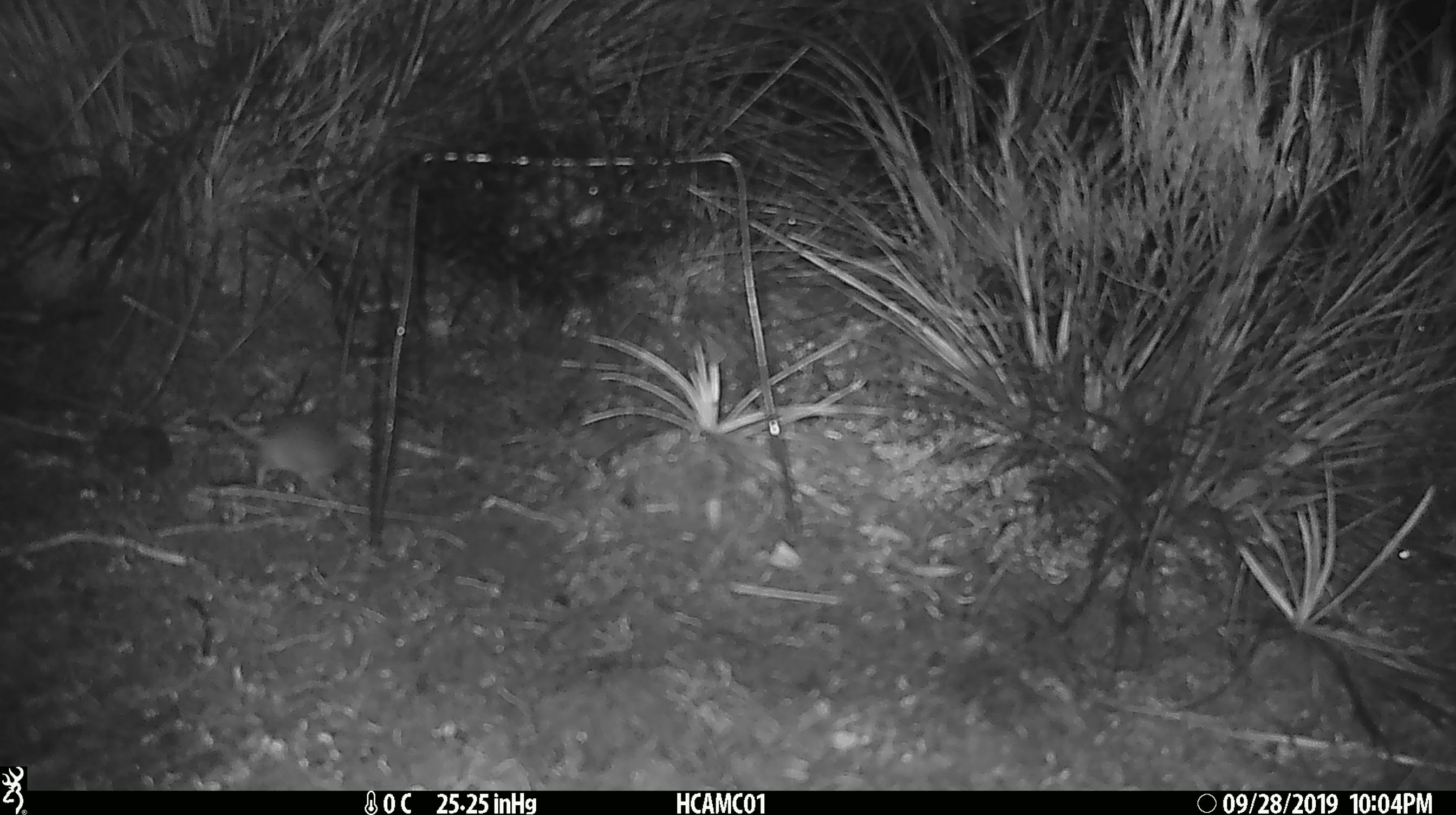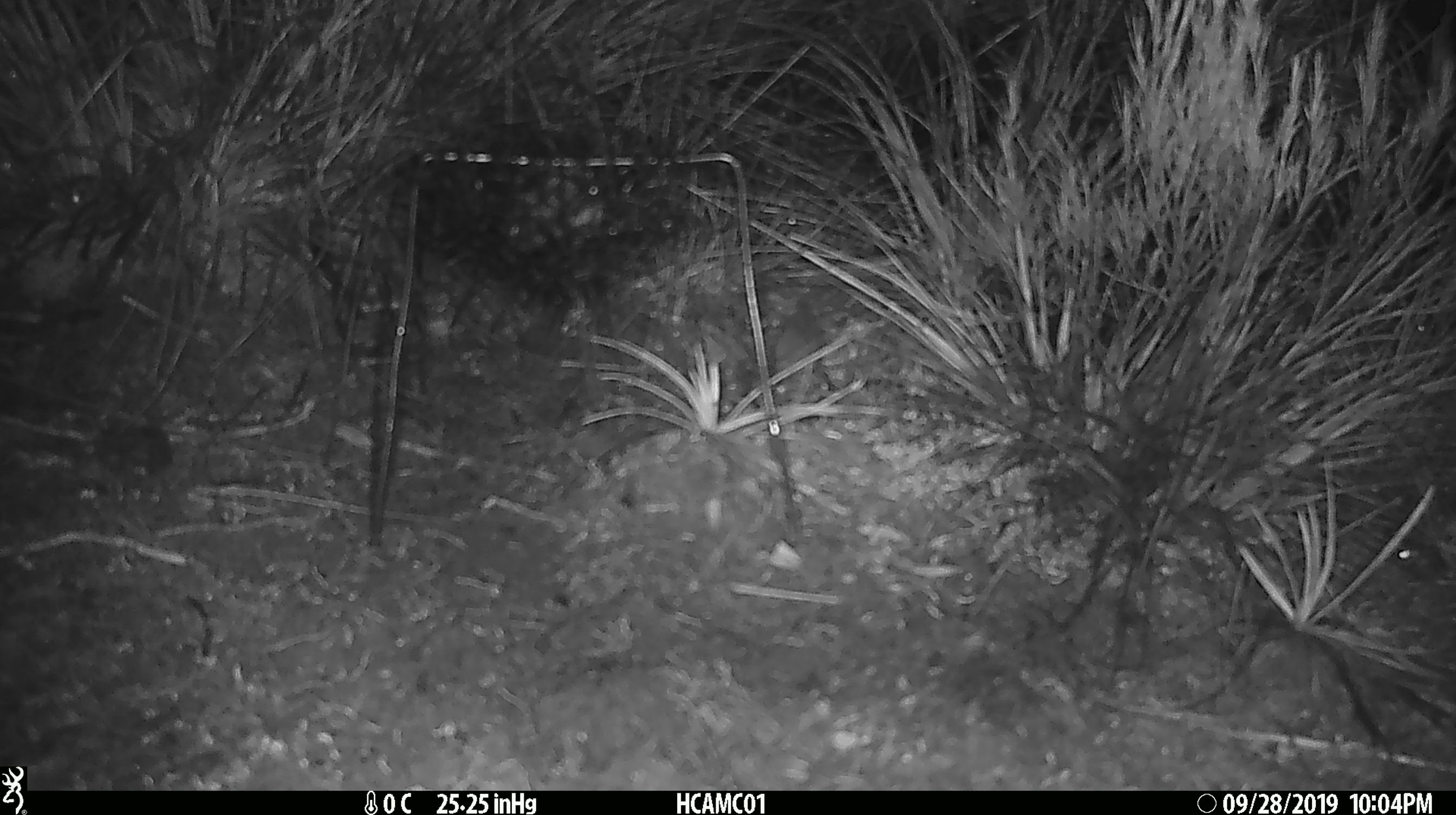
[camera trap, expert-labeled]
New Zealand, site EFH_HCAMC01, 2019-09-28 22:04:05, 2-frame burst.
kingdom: Animalia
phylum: Chordata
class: Mammalia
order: Rodentia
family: Muridae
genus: Mus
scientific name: Mus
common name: mouse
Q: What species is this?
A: Mouse (Mus).